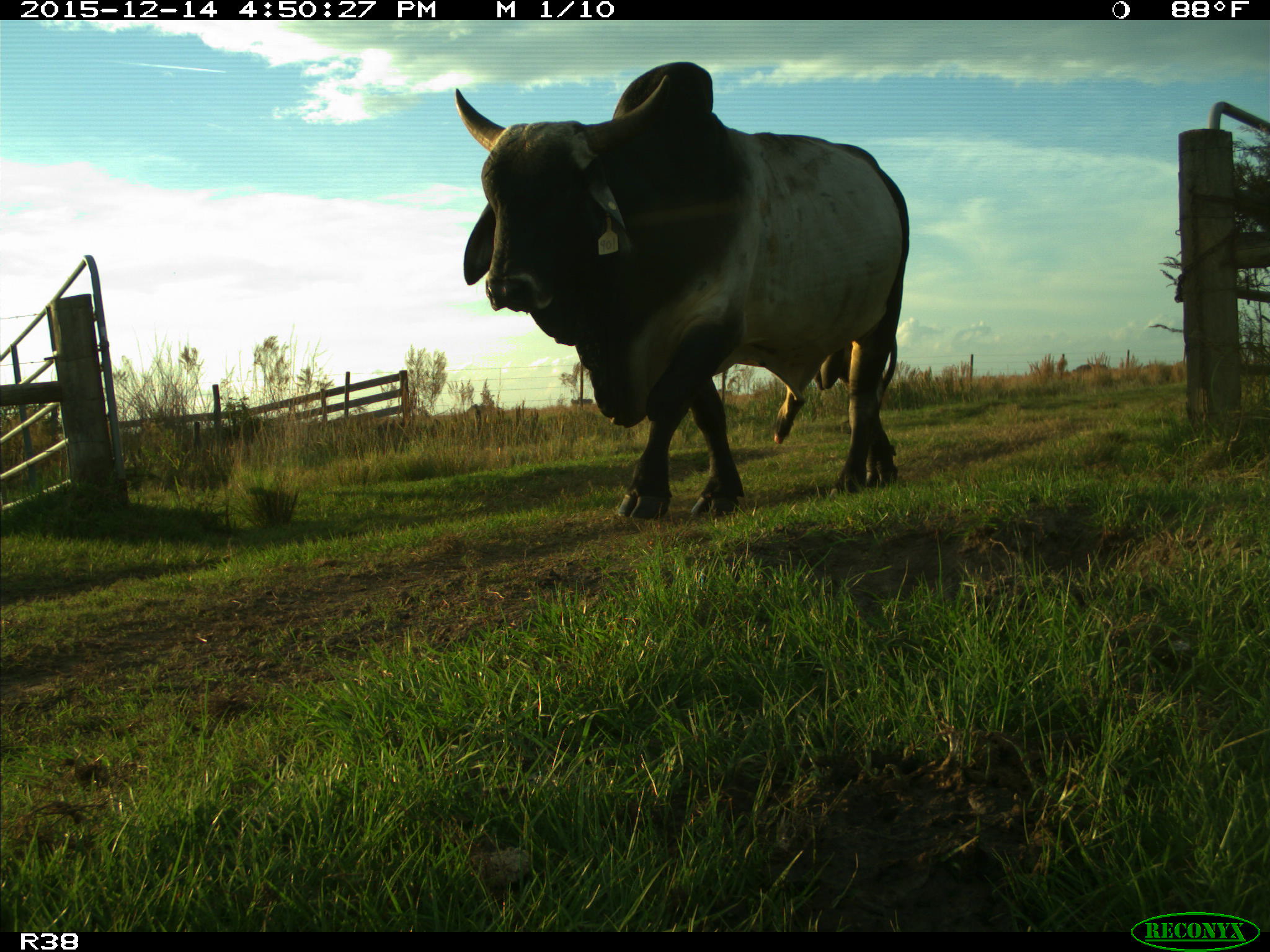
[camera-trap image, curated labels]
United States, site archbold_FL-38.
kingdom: Animalia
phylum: Chordata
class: Mammalia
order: Artiodactyla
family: Bovidae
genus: Bos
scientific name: Bos taurus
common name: domestic cow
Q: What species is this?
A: Bos taurus (domestic cow).